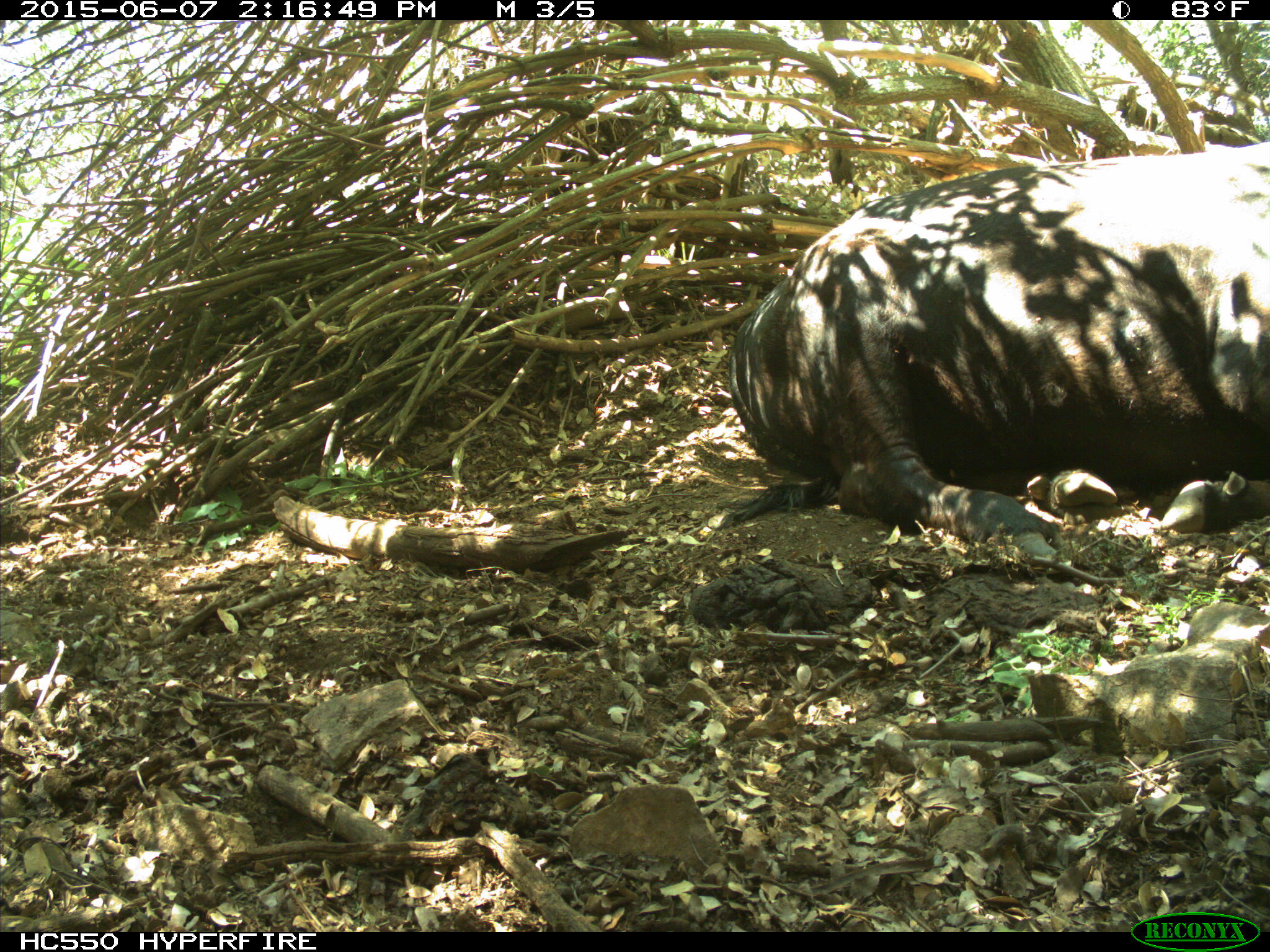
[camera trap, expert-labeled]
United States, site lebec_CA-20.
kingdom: Animalia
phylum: Chordata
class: Mammalia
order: Artiodactyla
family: Bovidae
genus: Bos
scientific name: Bos taurus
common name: domestic cow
Bos taurus (domestic cow).